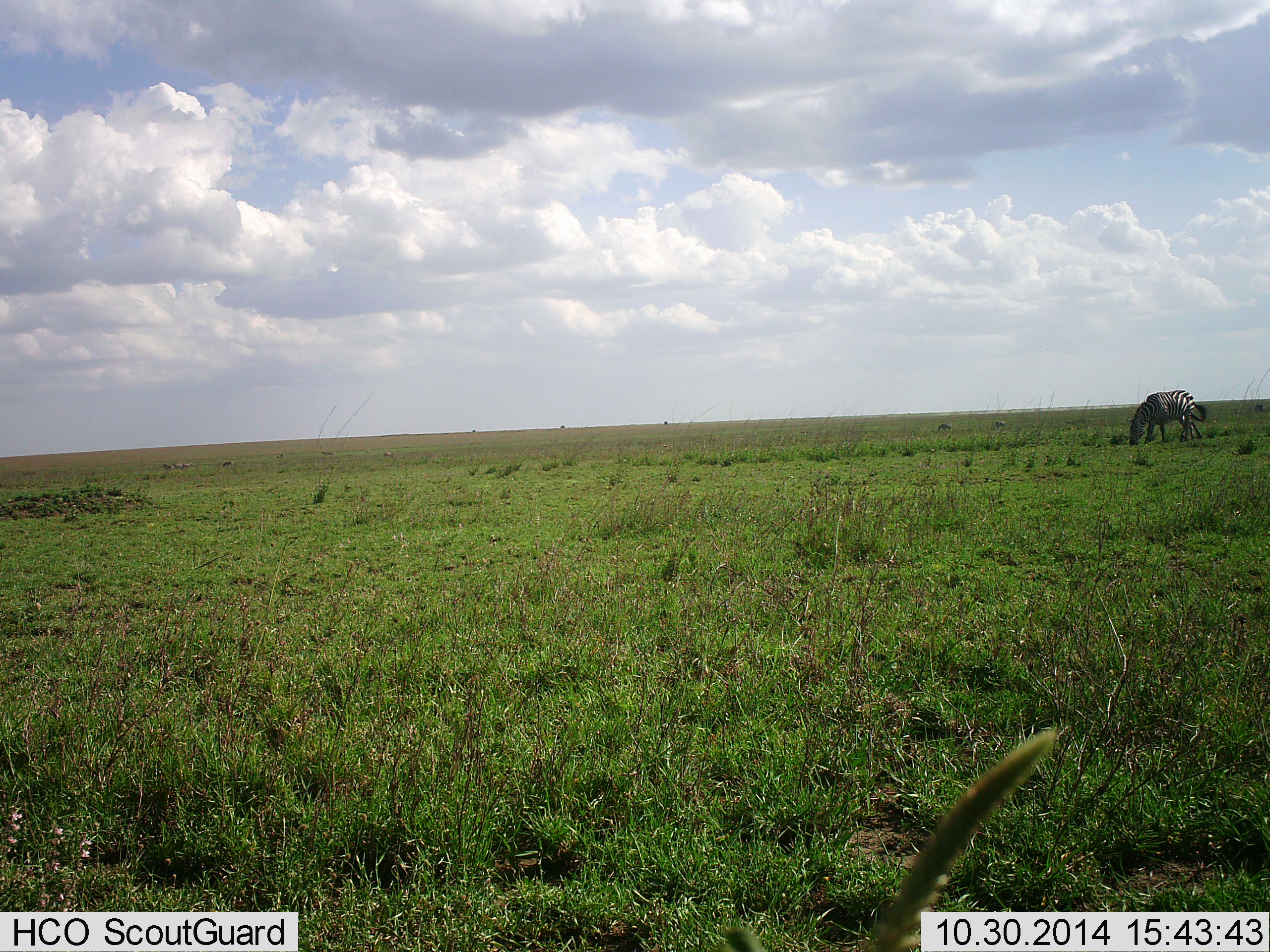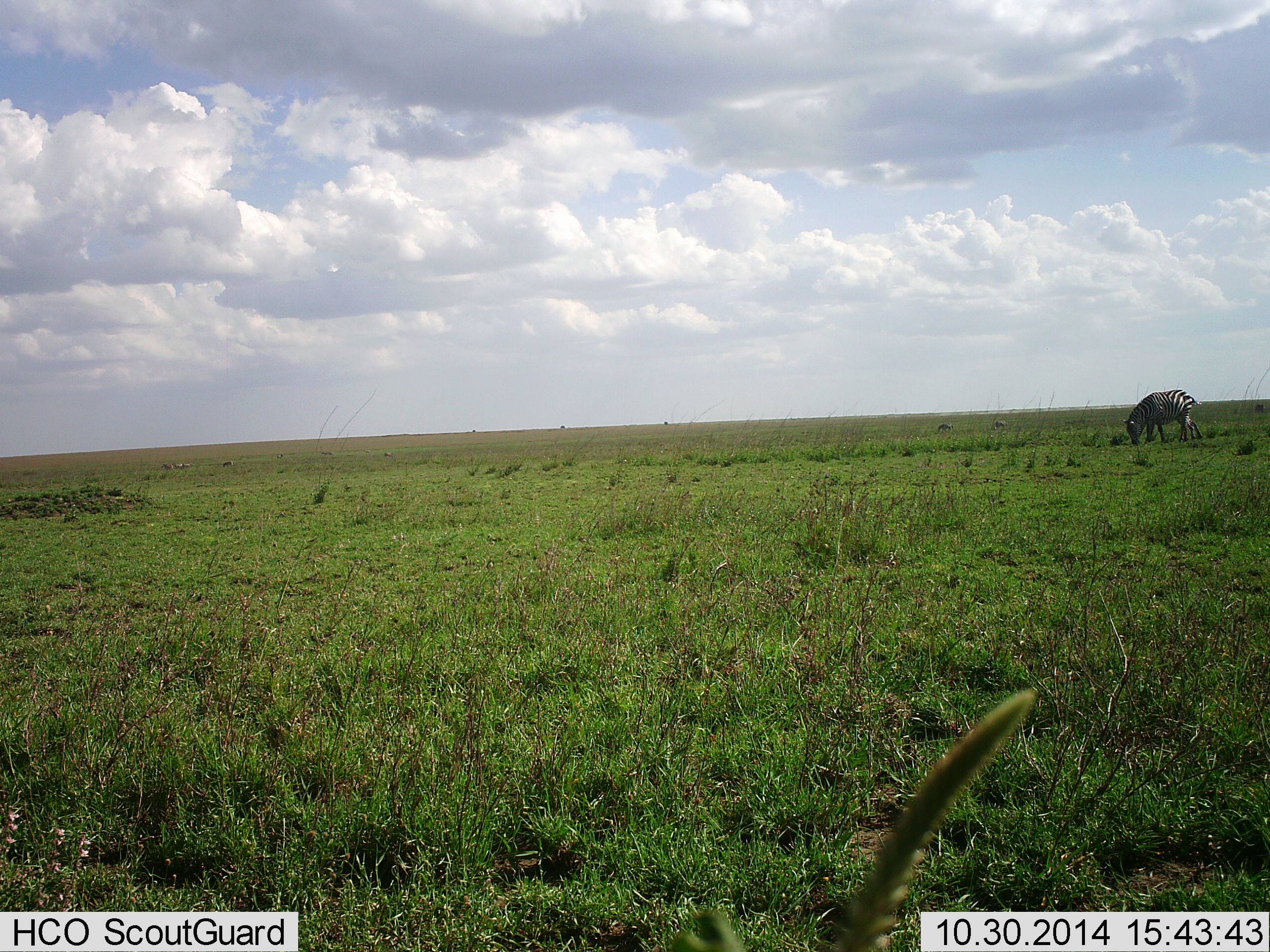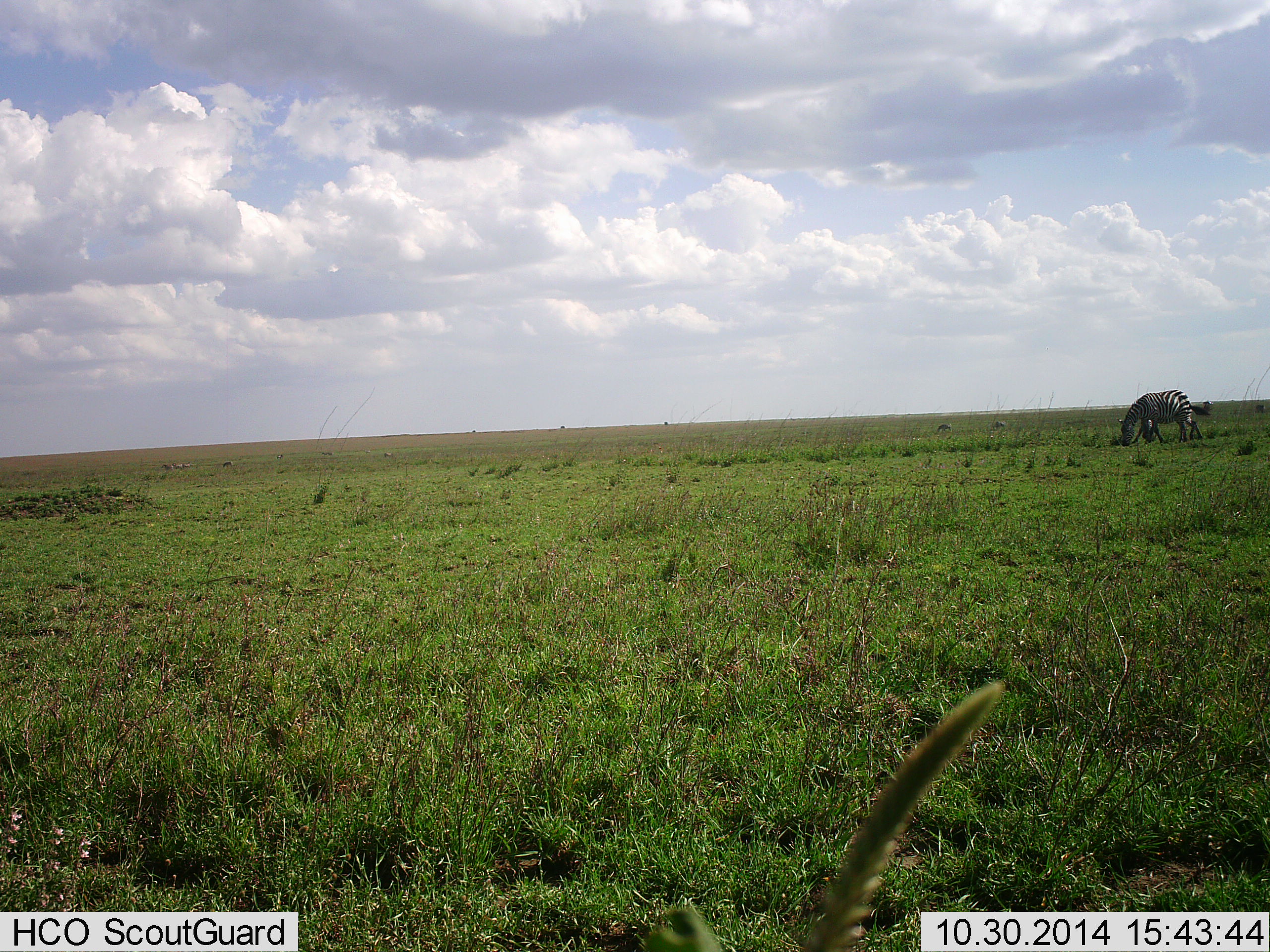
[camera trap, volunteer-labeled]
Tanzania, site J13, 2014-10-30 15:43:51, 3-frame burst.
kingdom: Animalia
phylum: Chordata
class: Mammalia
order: Perissodactyla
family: Equidae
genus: Equus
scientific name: Equus quagga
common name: plains zebra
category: zebra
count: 1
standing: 10%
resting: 0%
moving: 10%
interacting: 0%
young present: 0%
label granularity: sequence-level